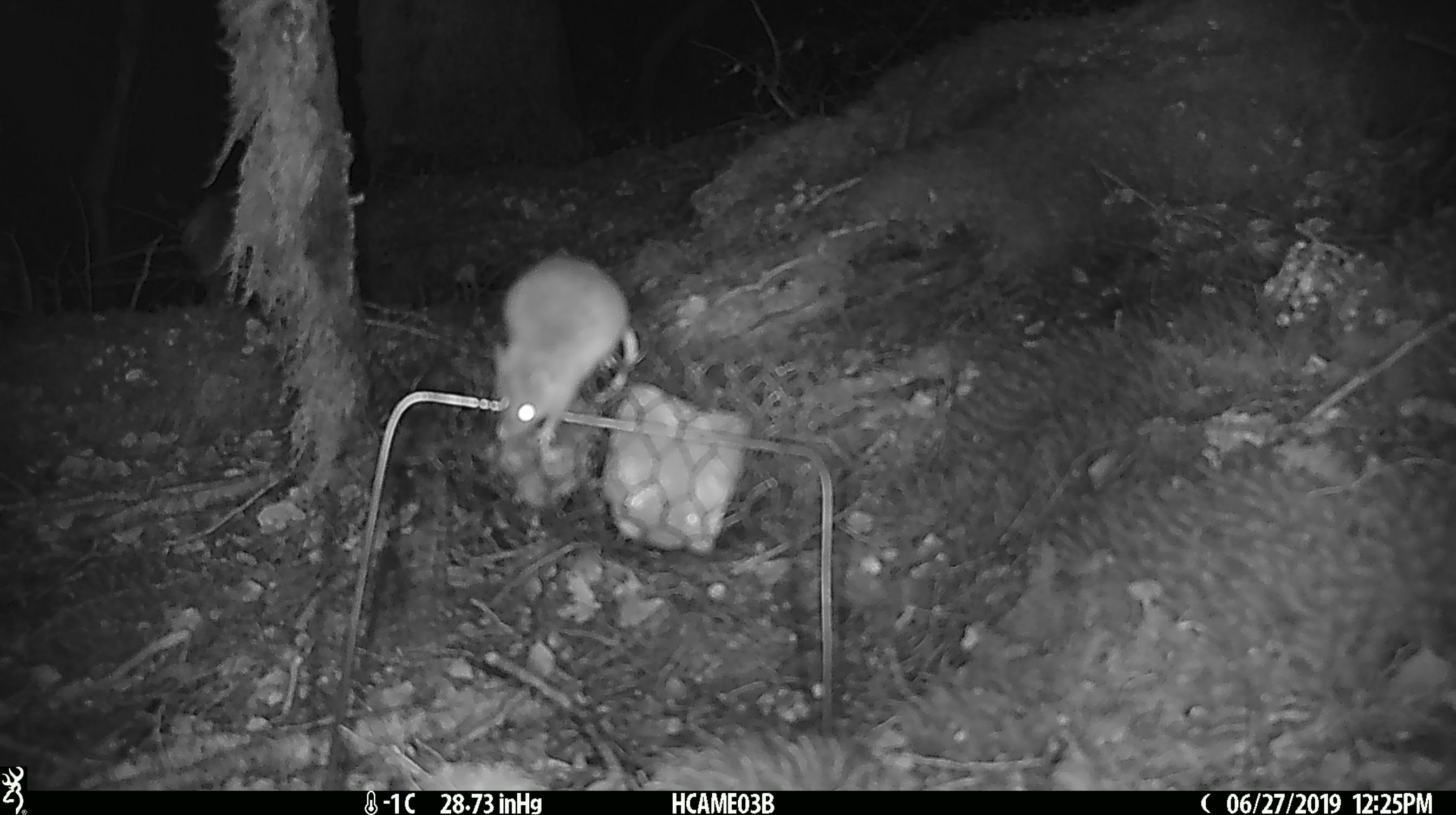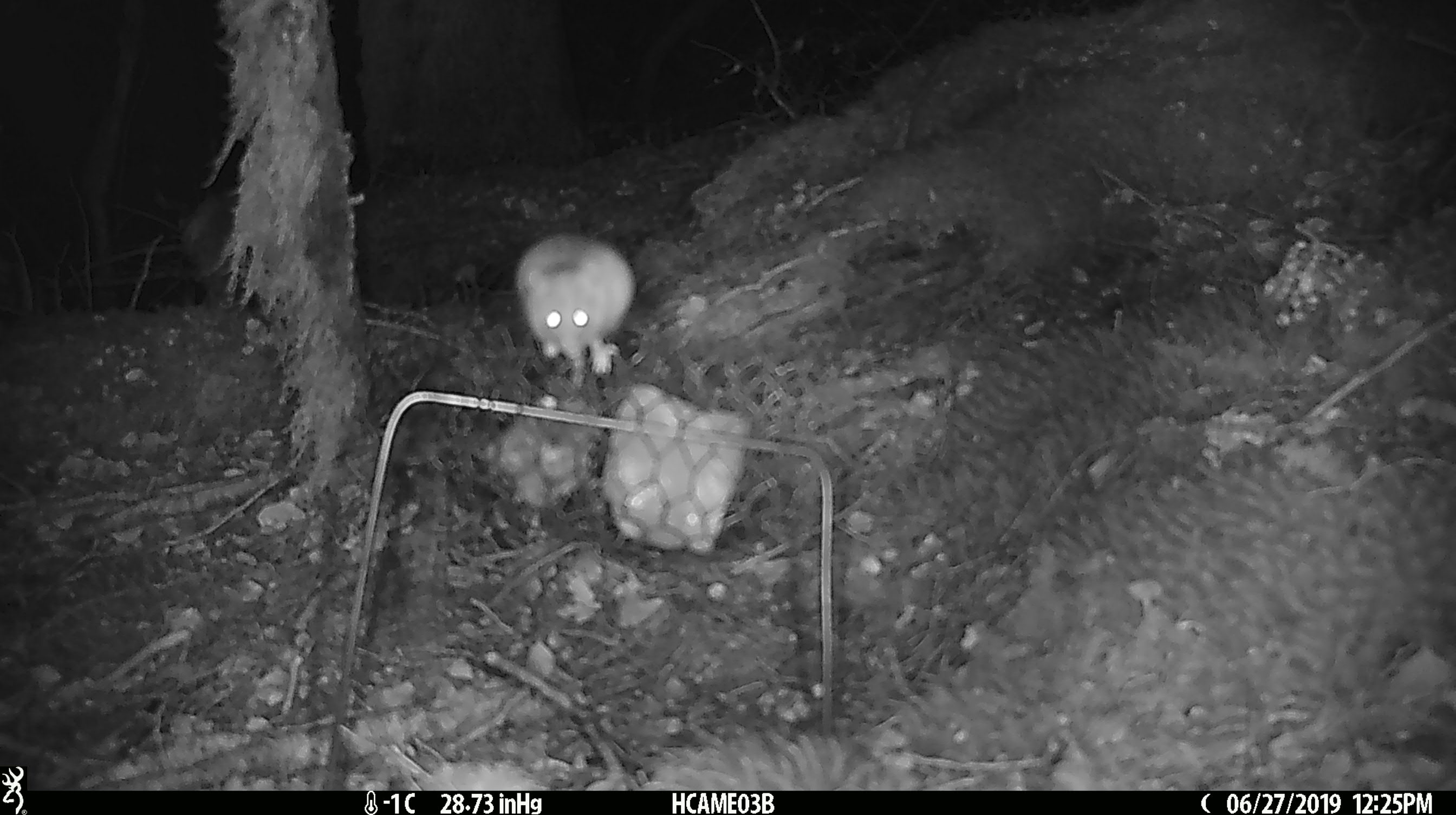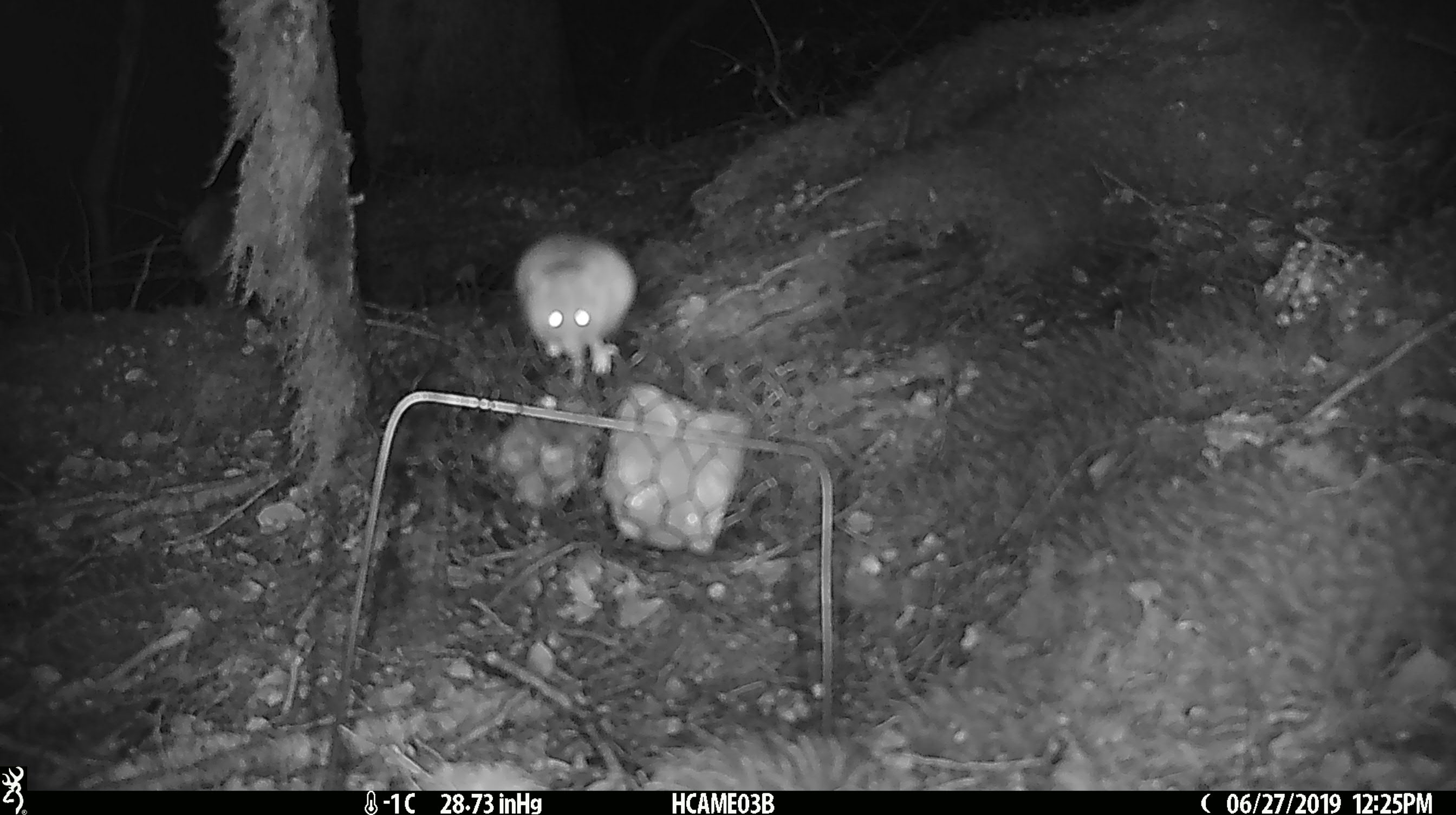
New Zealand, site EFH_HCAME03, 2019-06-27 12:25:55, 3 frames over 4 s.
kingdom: Animalia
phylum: Chordata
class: Mammalia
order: Rodentia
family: Muridae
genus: Mus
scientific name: Mus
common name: mouse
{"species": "mouse (Mus)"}